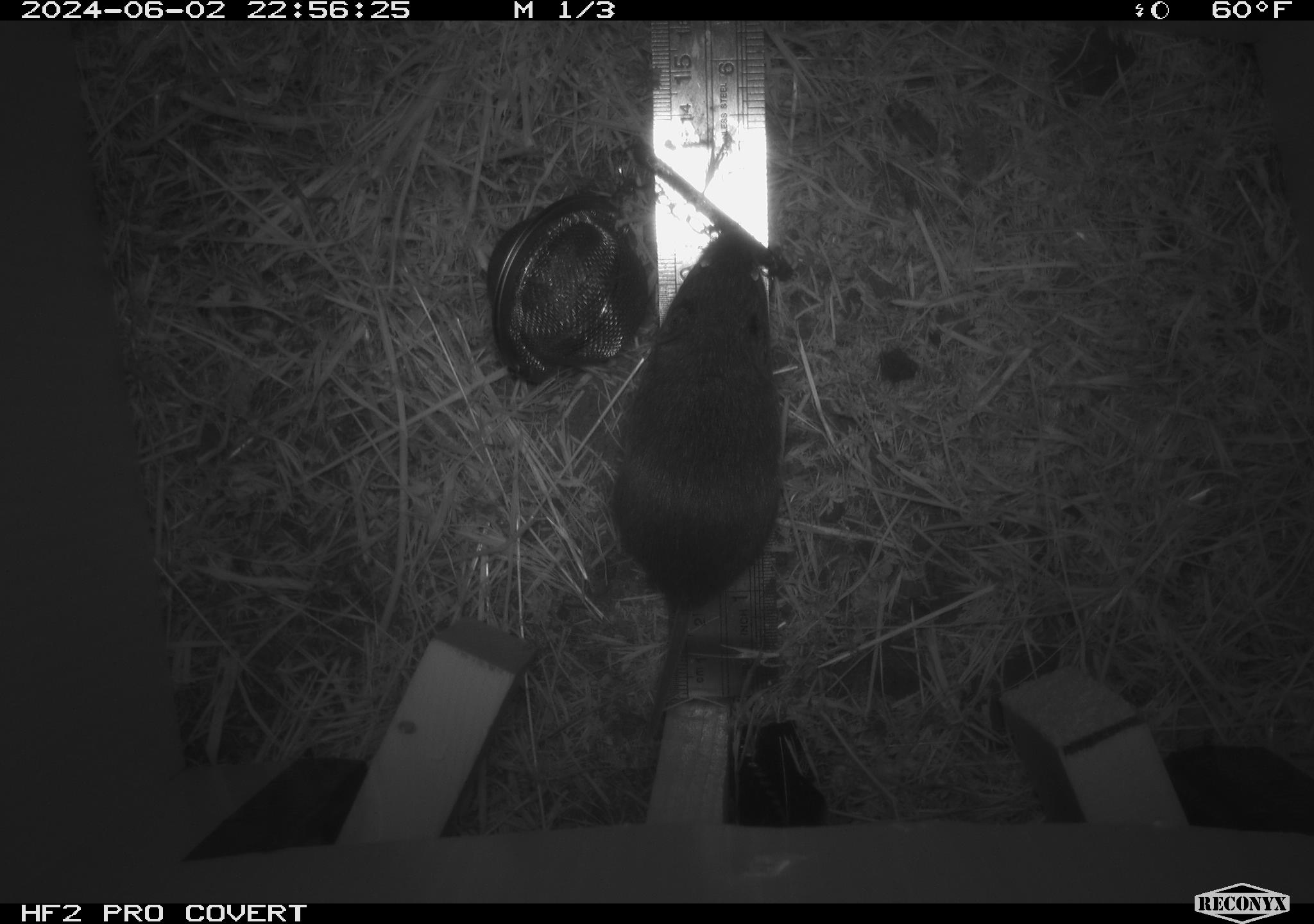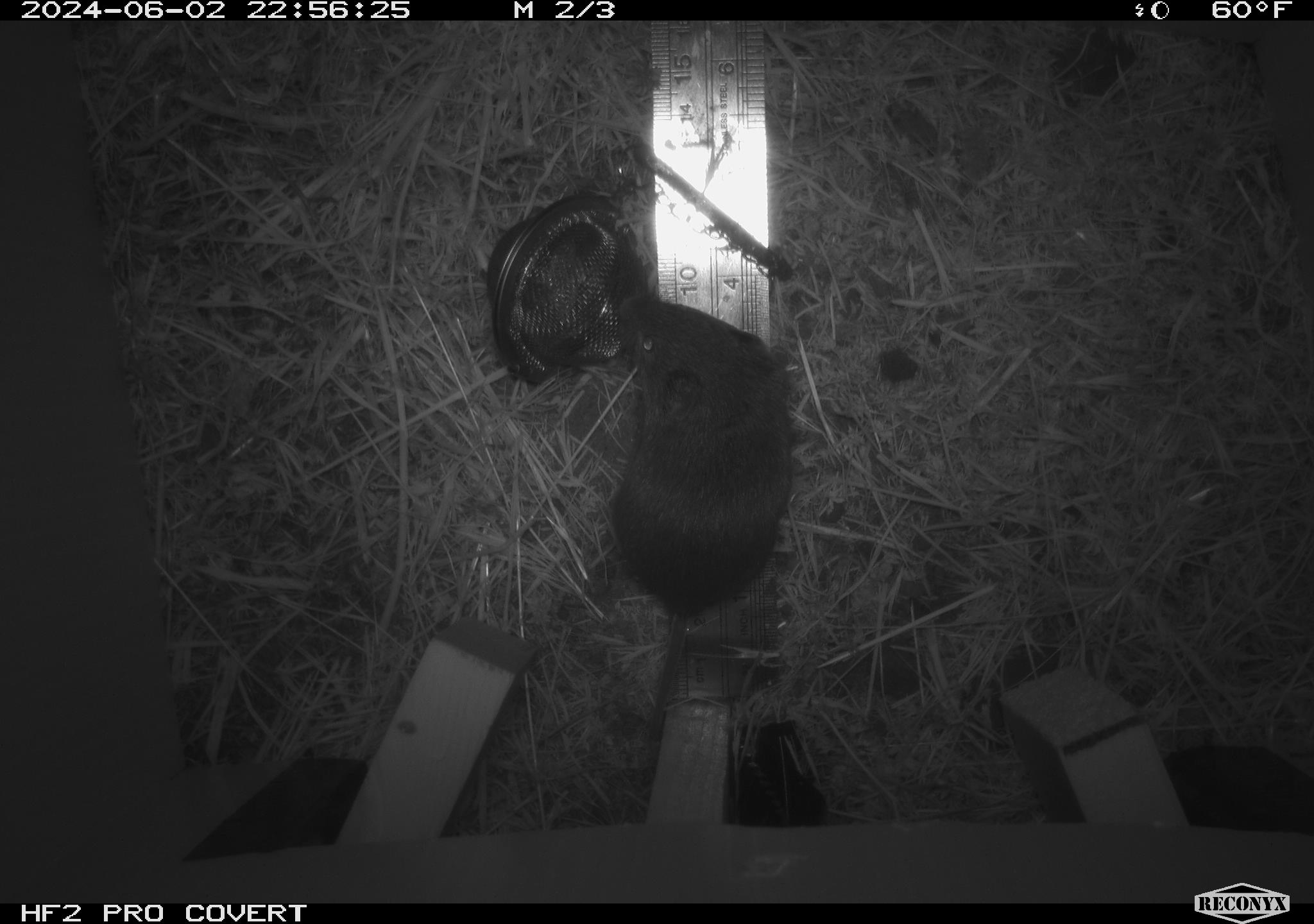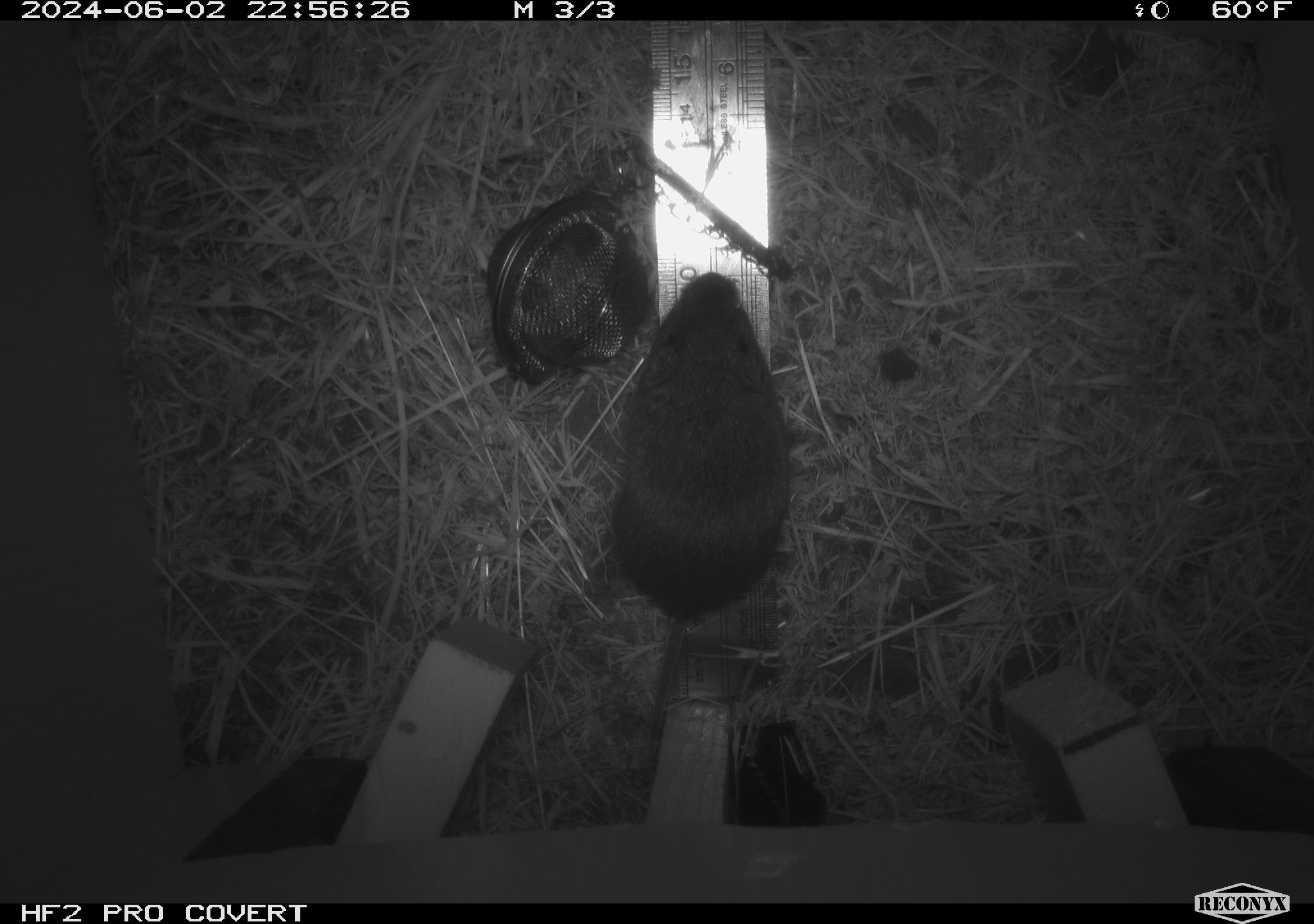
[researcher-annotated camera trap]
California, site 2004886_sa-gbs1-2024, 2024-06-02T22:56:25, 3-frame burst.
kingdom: Animalia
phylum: Chordata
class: Mammalia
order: Rodentia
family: Cricetidae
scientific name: Arvicolinae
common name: voles, lemmings, and muskrats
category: arvicolinae subfamily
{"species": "arvicolinae subfamily (voles, lemmings, and muskrats) (Arvicolinae)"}